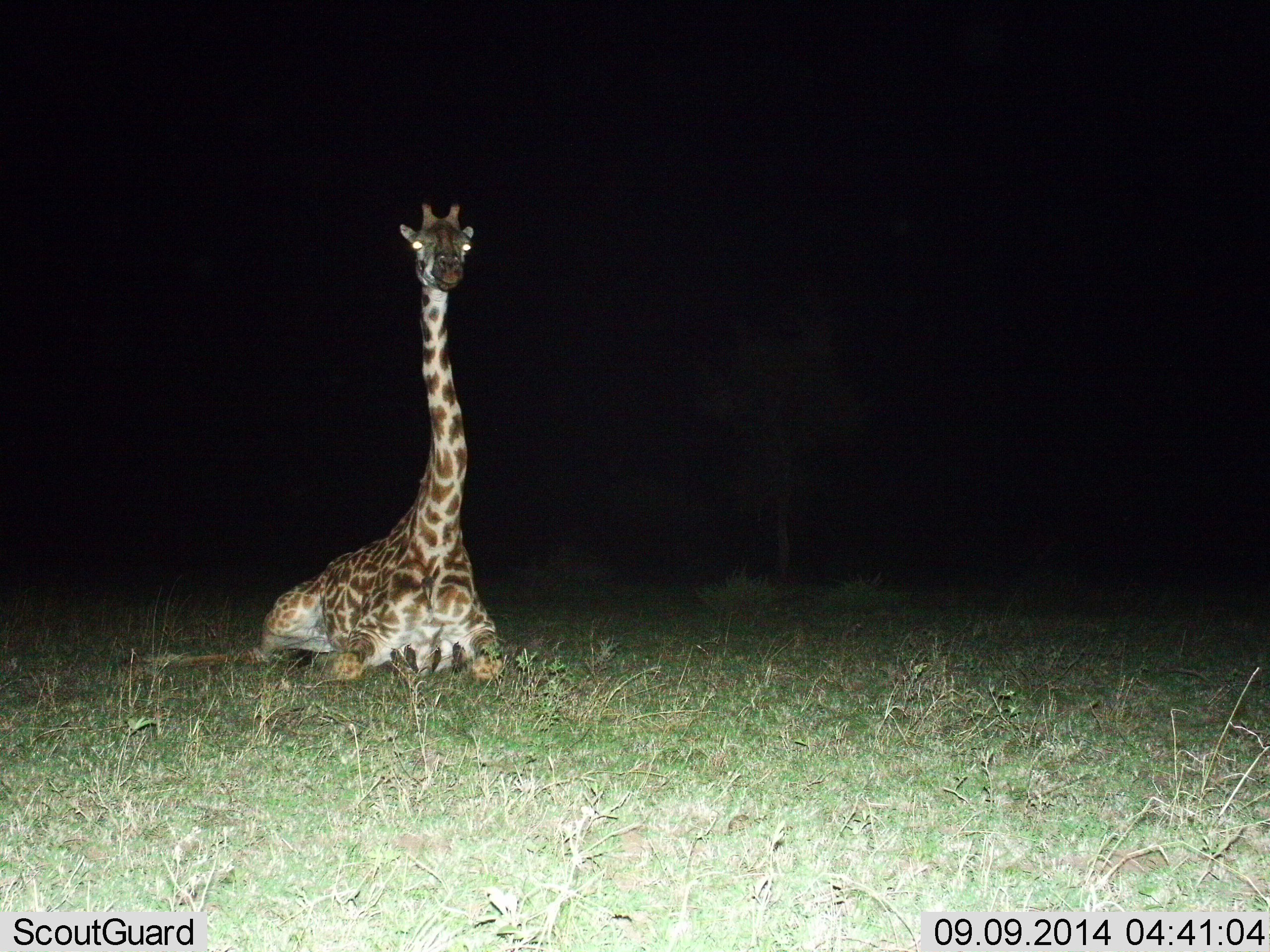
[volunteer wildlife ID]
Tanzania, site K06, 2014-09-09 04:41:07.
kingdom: Animalia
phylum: Chordata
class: Mammalia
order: Artiodactyla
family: Giraffidae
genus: Giraffa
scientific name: Giraffa camelopardalis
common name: giraffe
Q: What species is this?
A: Giraffe (Giraffa camelopardalis).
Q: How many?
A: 1.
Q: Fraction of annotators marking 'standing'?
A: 0%.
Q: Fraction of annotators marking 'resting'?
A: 100%.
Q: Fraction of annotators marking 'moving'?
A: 0%.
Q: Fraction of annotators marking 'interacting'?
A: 0%.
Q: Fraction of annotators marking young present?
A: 20%.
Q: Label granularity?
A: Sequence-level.